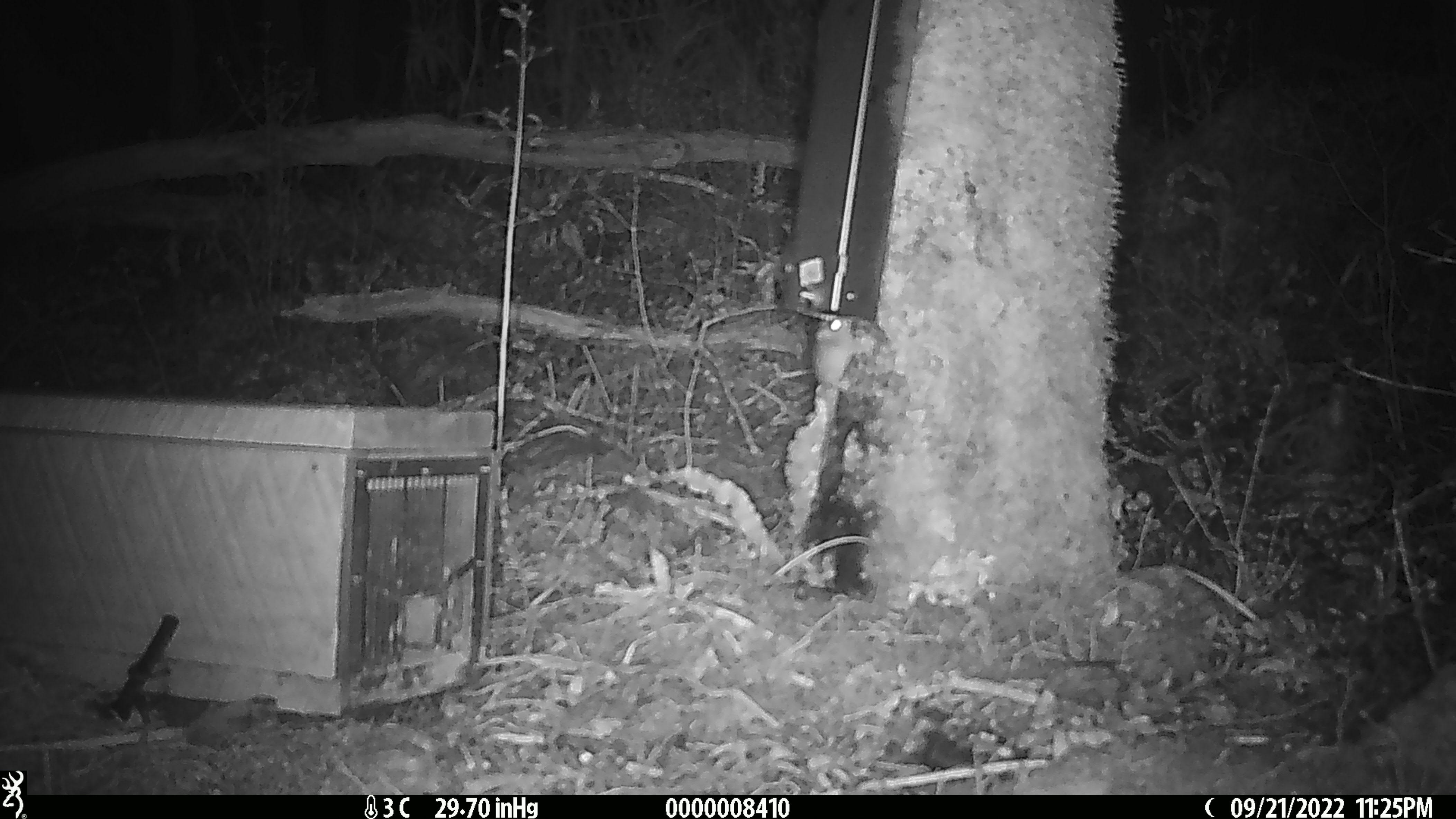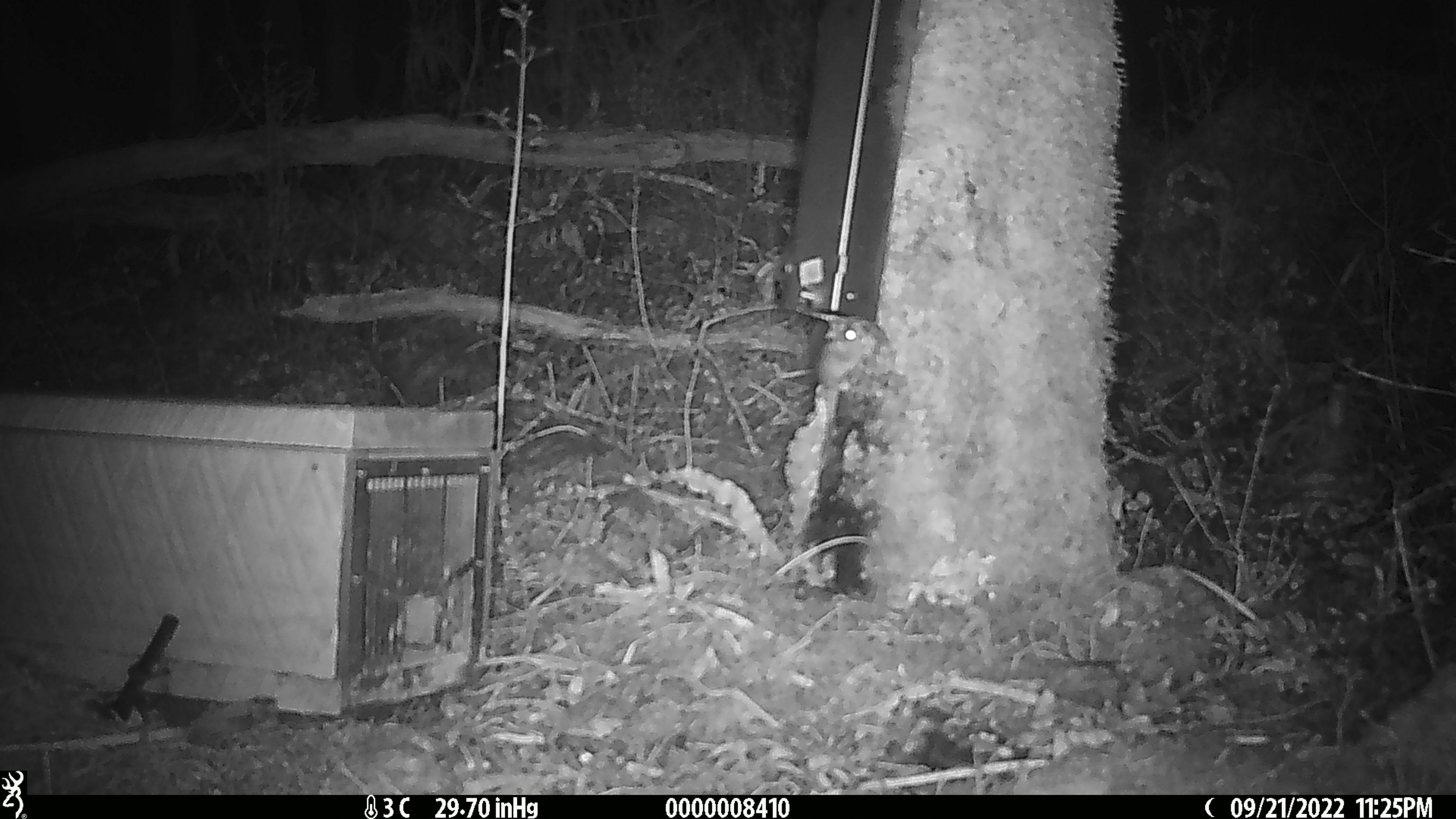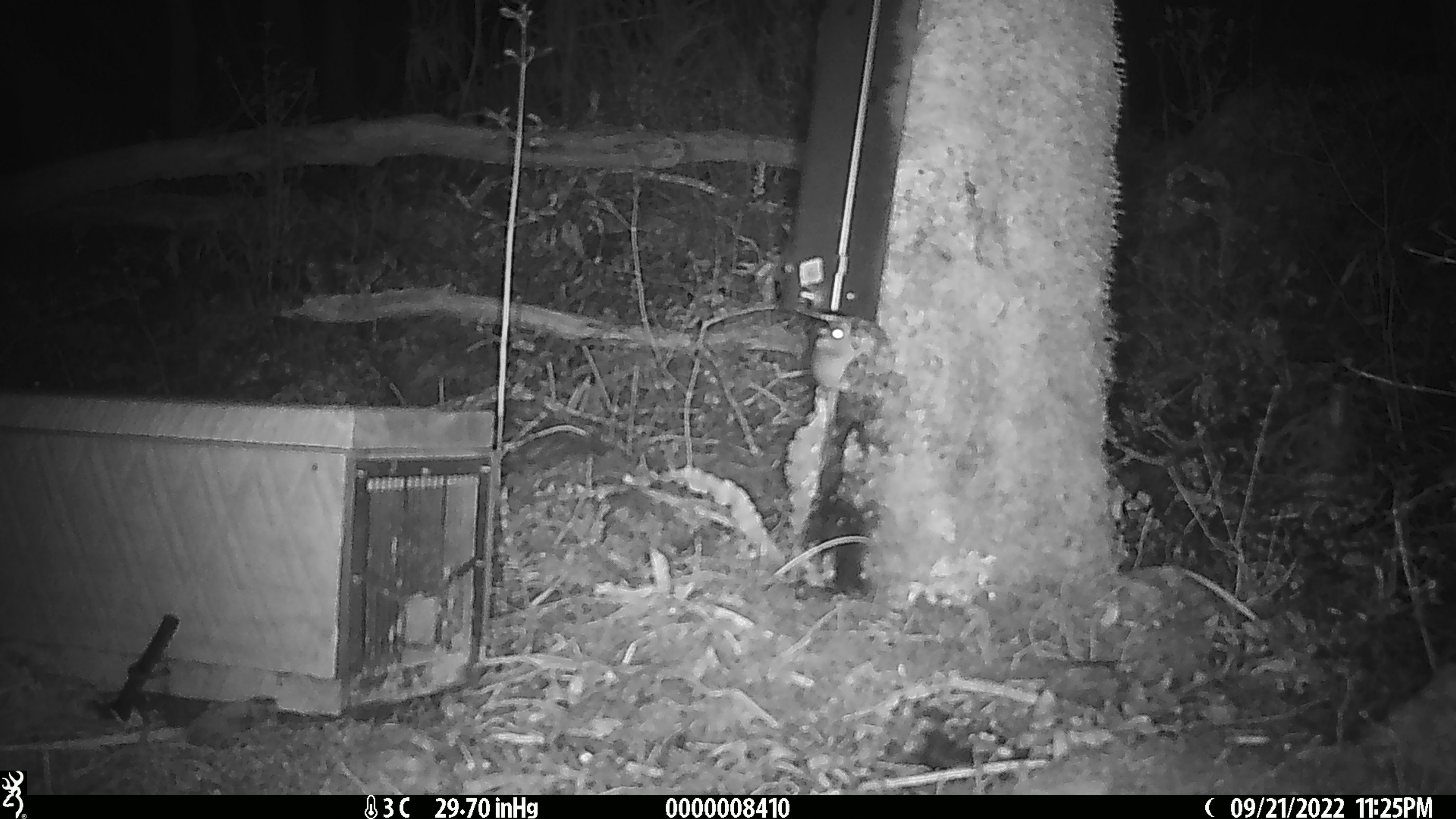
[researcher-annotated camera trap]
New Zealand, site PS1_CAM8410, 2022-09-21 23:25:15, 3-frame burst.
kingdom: Animalia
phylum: Chordata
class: Mammalia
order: Rodentia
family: Muridae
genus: Mus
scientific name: Mus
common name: mouse